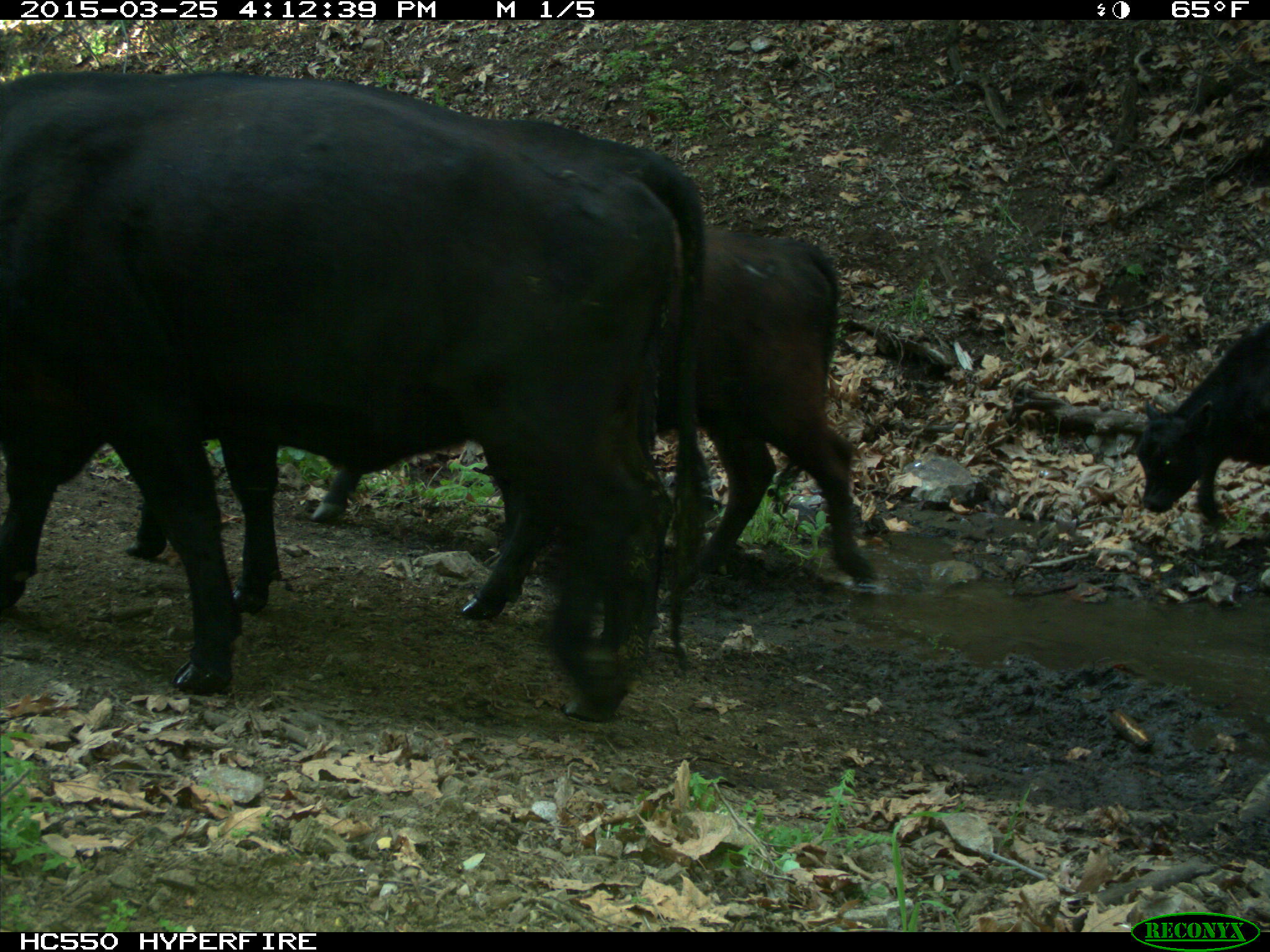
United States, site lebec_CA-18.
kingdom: Animalia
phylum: Chordata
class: Mammalia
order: Artiodactyla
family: Bovidae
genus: Bos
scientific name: Bos taurus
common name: domestic cow